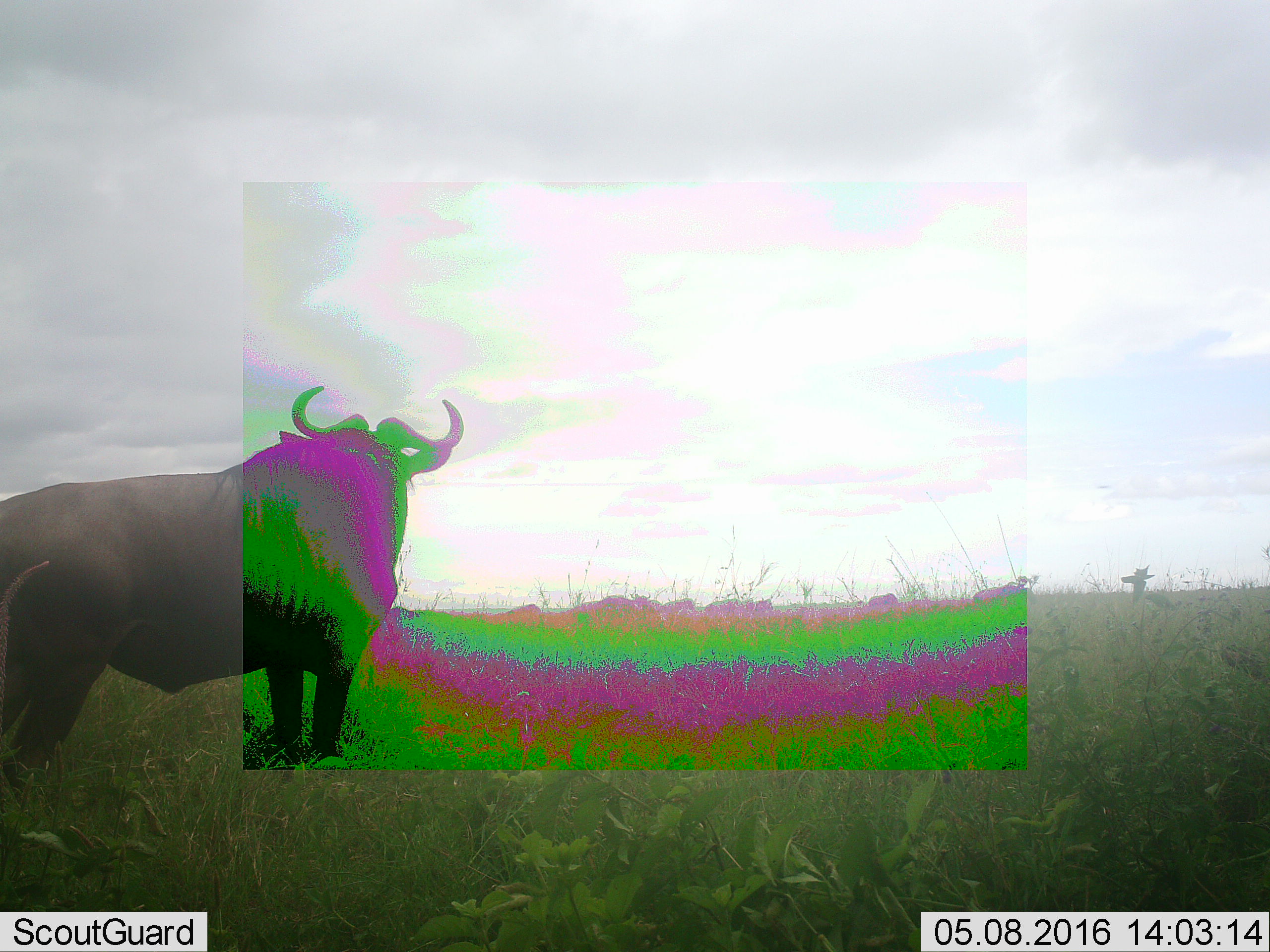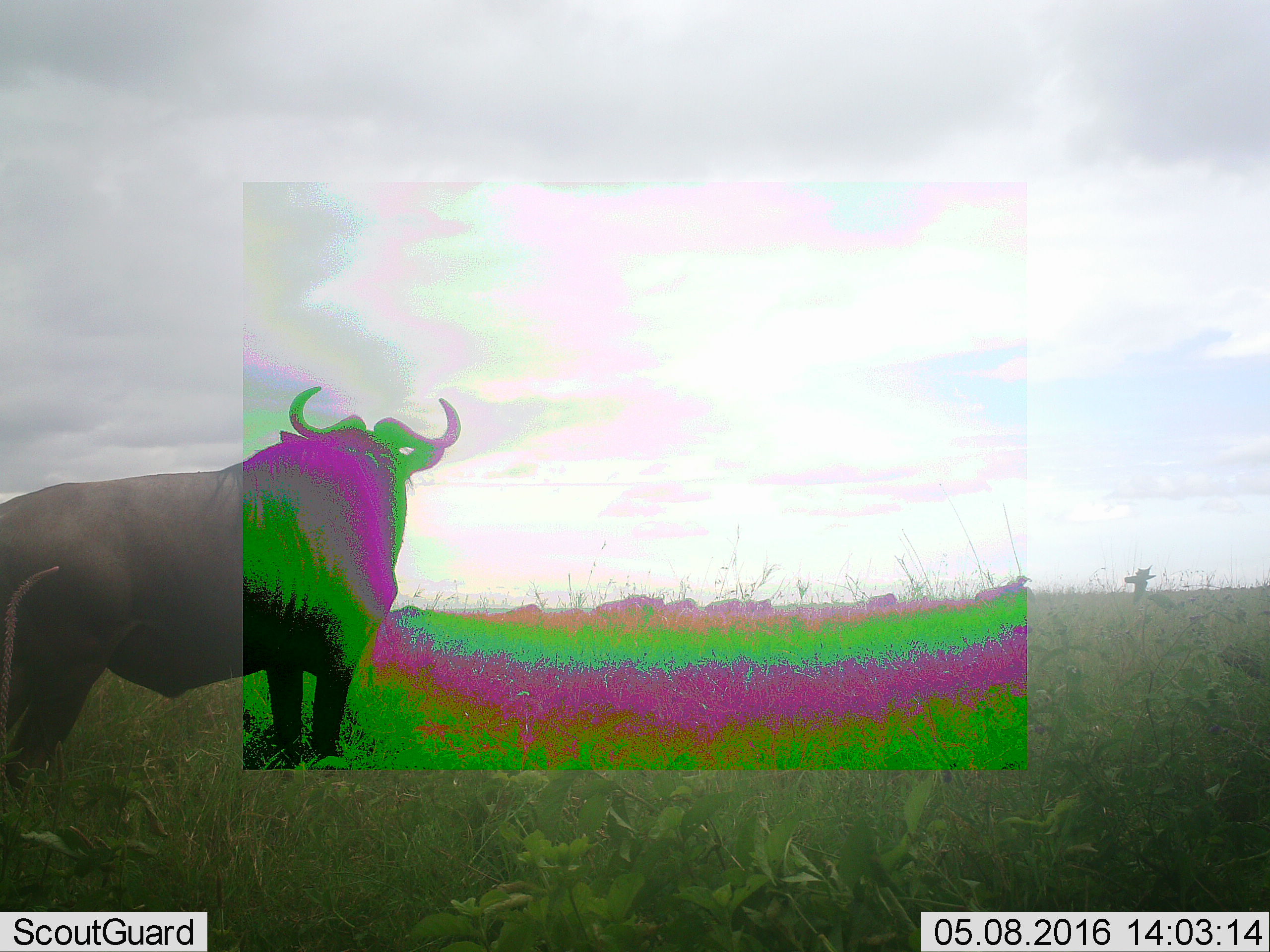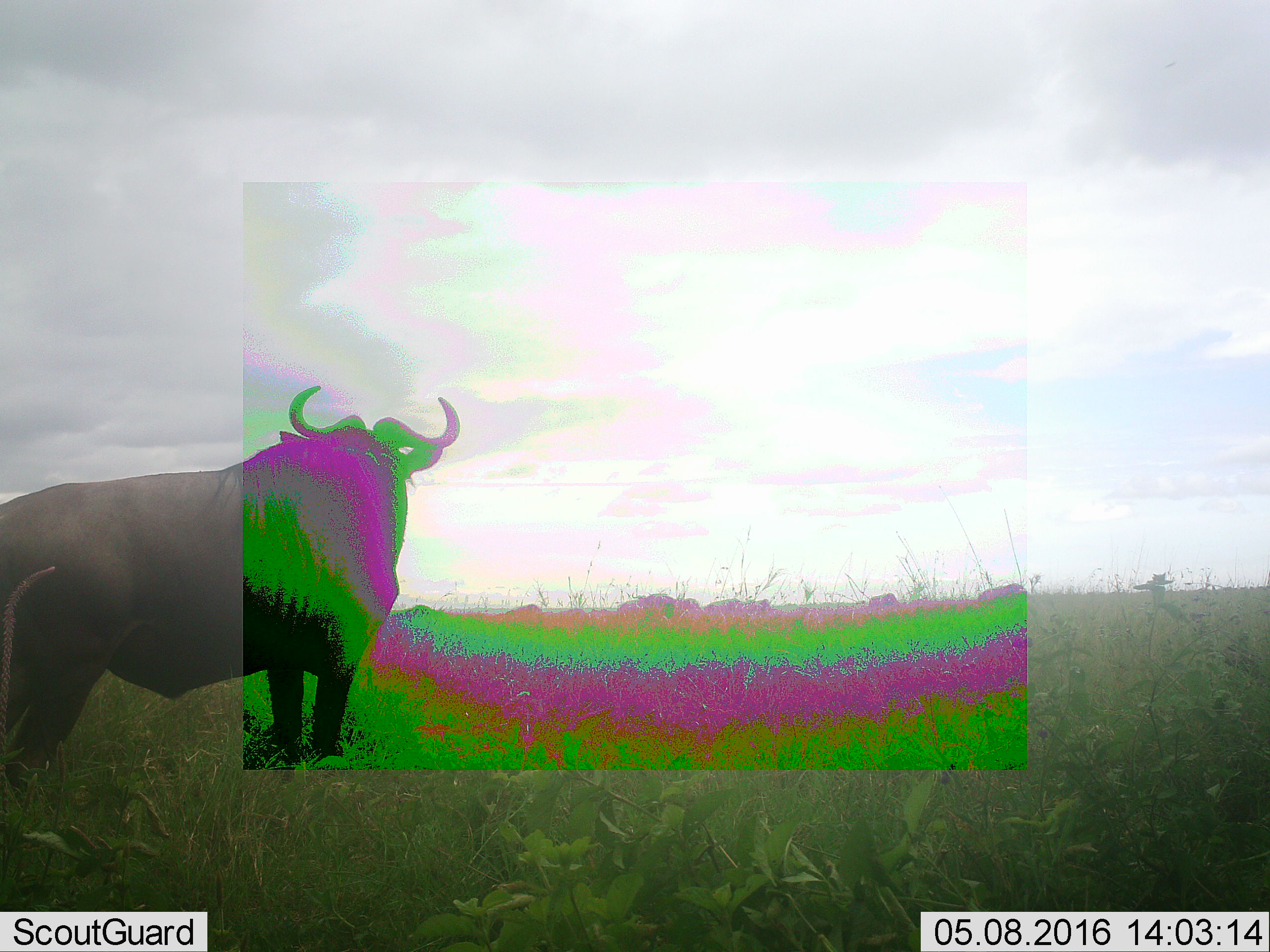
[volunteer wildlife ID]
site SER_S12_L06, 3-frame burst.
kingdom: Animalia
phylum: Chordata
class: Mammalia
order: Artiodactyla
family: Bovidae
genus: Connochaetes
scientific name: Connochaetes taurinus taurinus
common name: blue wildebeest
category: wildebeestblue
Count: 10.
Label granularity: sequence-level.